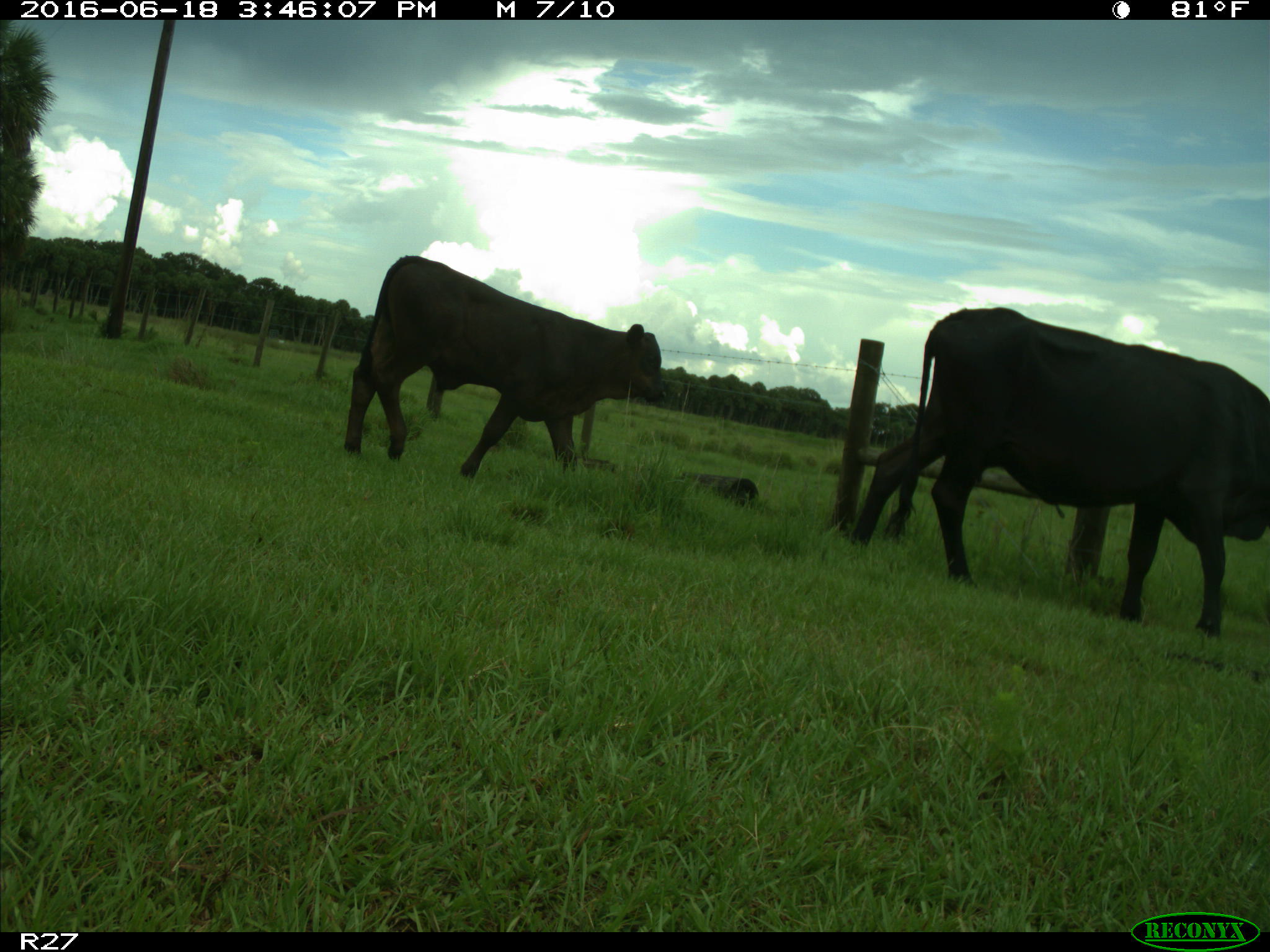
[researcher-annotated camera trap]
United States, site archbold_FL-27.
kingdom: Animalia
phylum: Chordata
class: Mammalia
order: Artiodactyla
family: Bovidae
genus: Bos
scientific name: Bos taurus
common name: domestic cow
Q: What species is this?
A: Bos taurus (domestic cow).